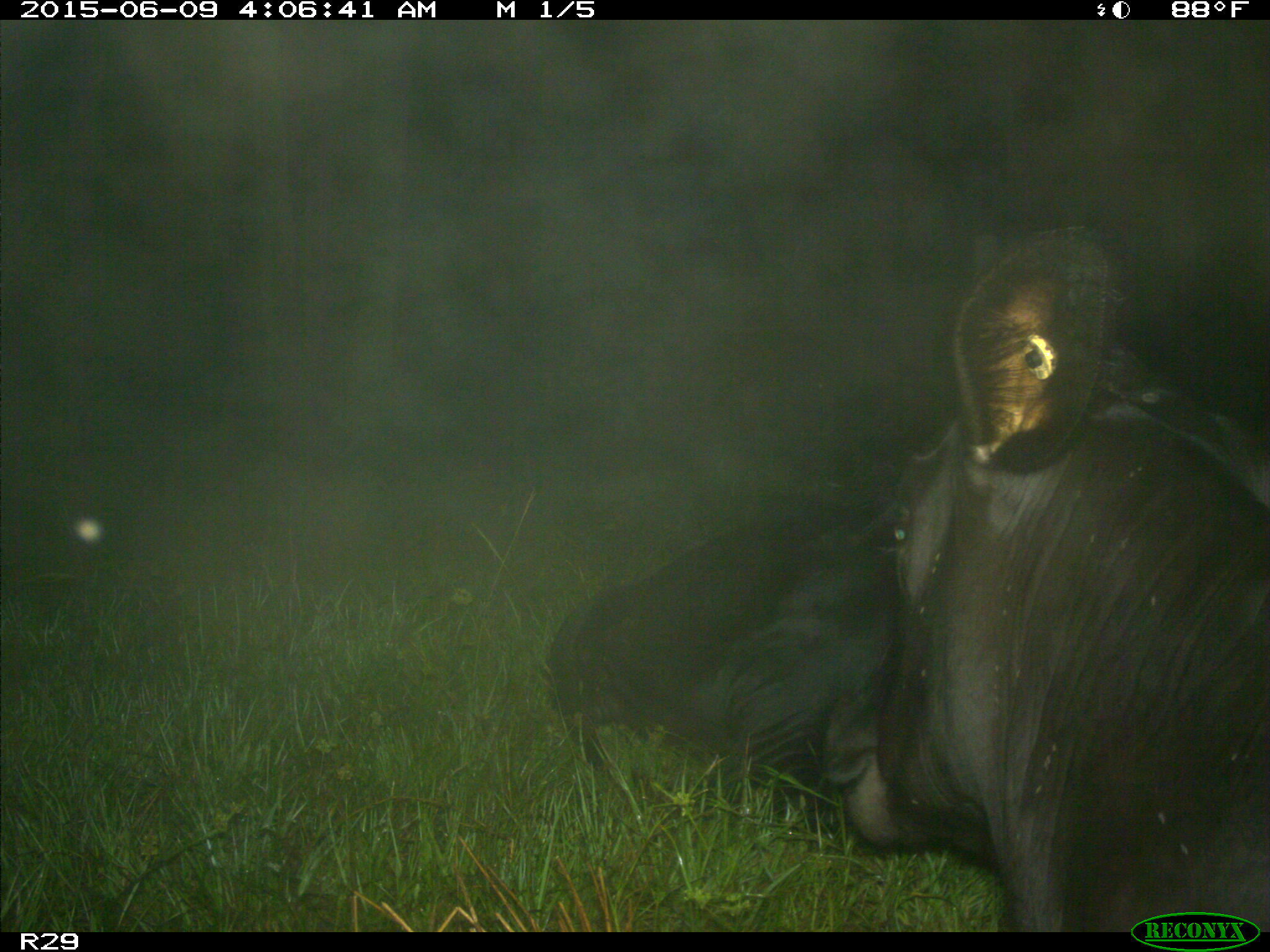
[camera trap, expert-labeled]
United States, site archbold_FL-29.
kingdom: Animalia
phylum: Chordata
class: Mammalia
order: Artiodactyla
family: Bovidae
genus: Bos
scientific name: Bos taurus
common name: domestic cow